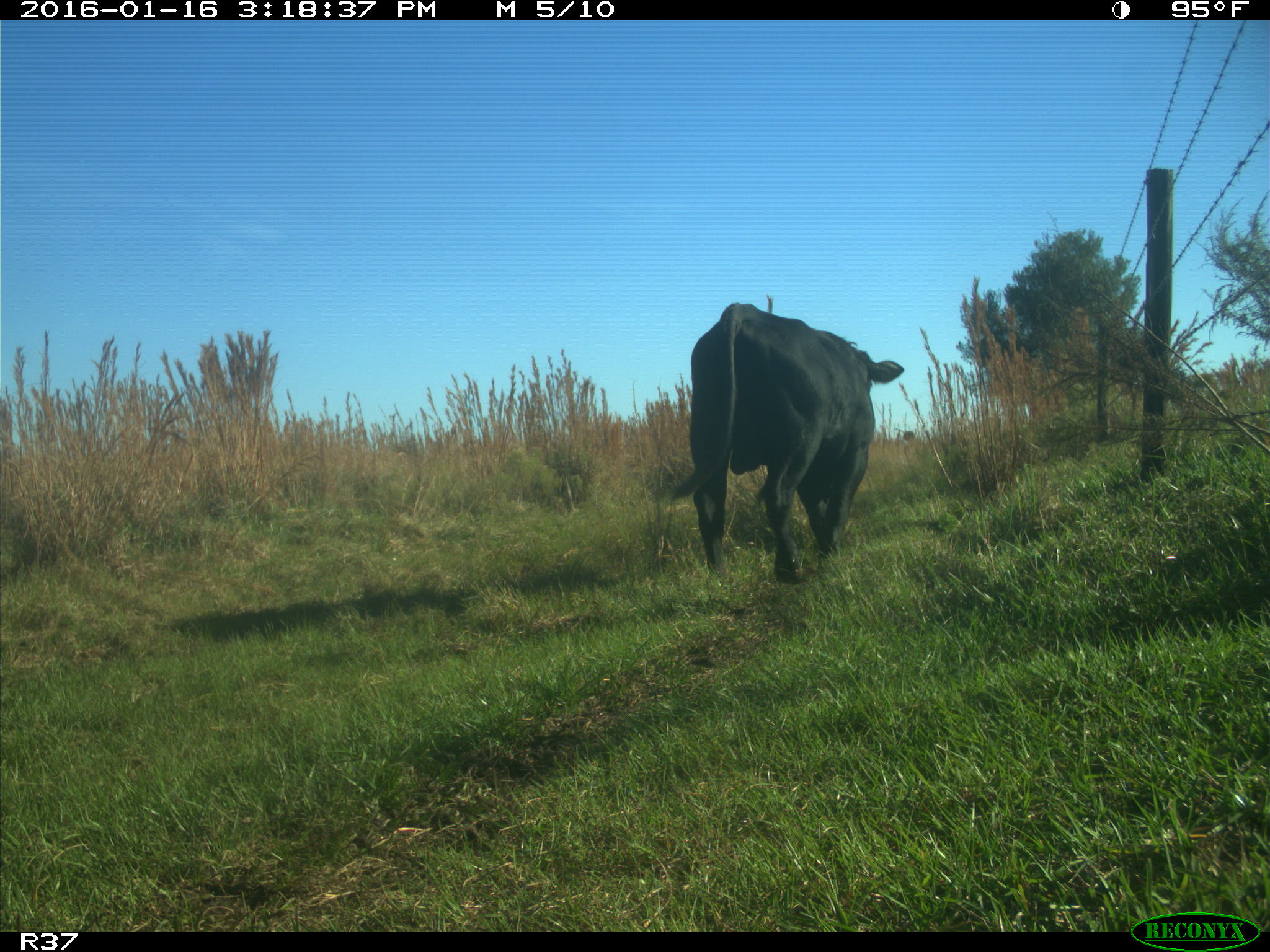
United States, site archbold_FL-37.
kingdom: Animalia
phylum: Chordata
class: Mammalia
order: Artiodactyla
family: Bovidae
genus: Bos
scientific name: Bos taurus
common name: domestic cow